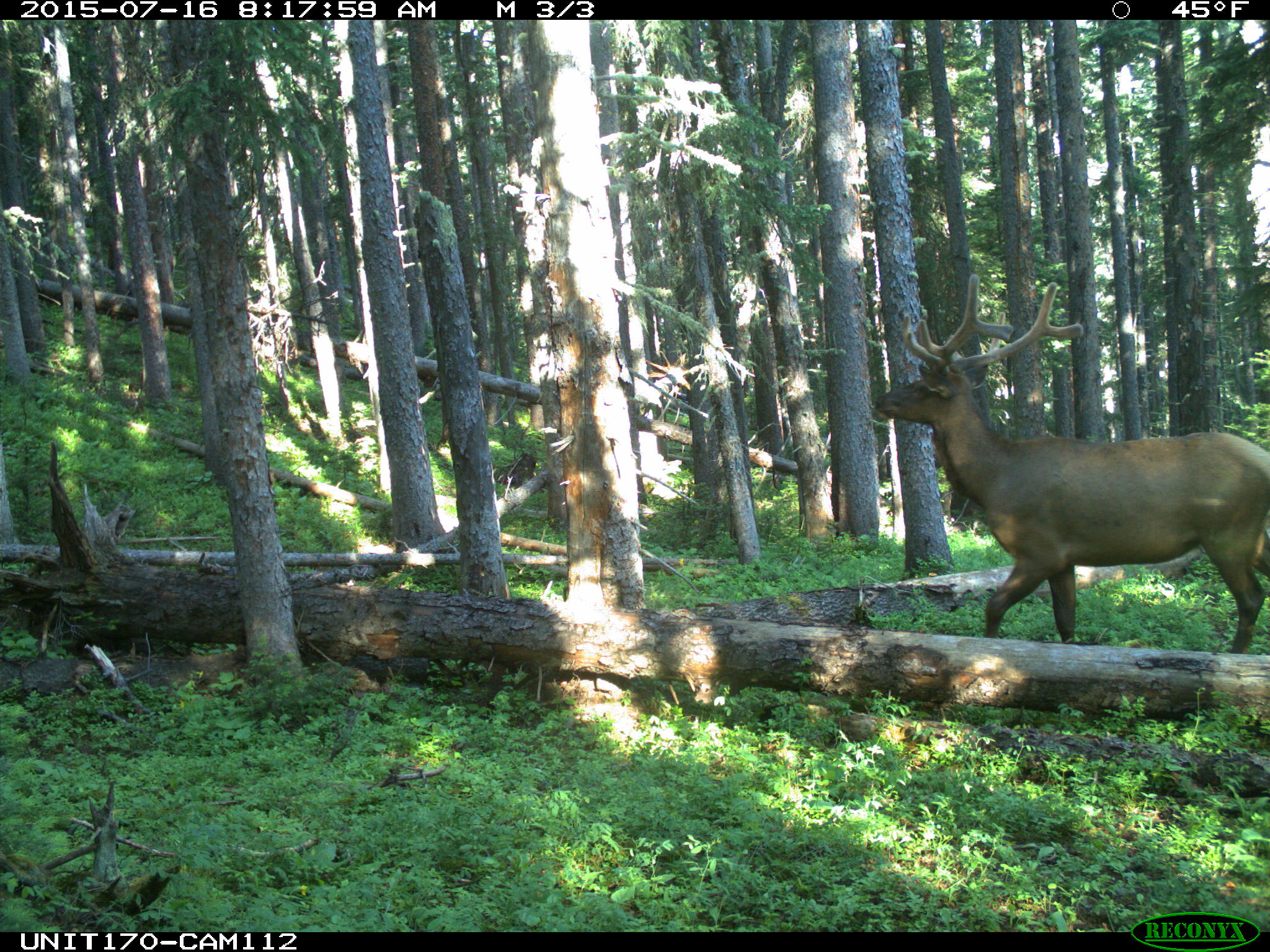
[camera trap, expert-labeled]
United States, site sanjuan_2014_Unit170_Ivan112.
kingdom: Animalia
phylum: Chordata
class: Mammalia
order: Artiodactyla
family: Cervidae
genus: Cervus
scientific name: Cervus elaphus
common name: red deer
Cervus elaphus (red deer).